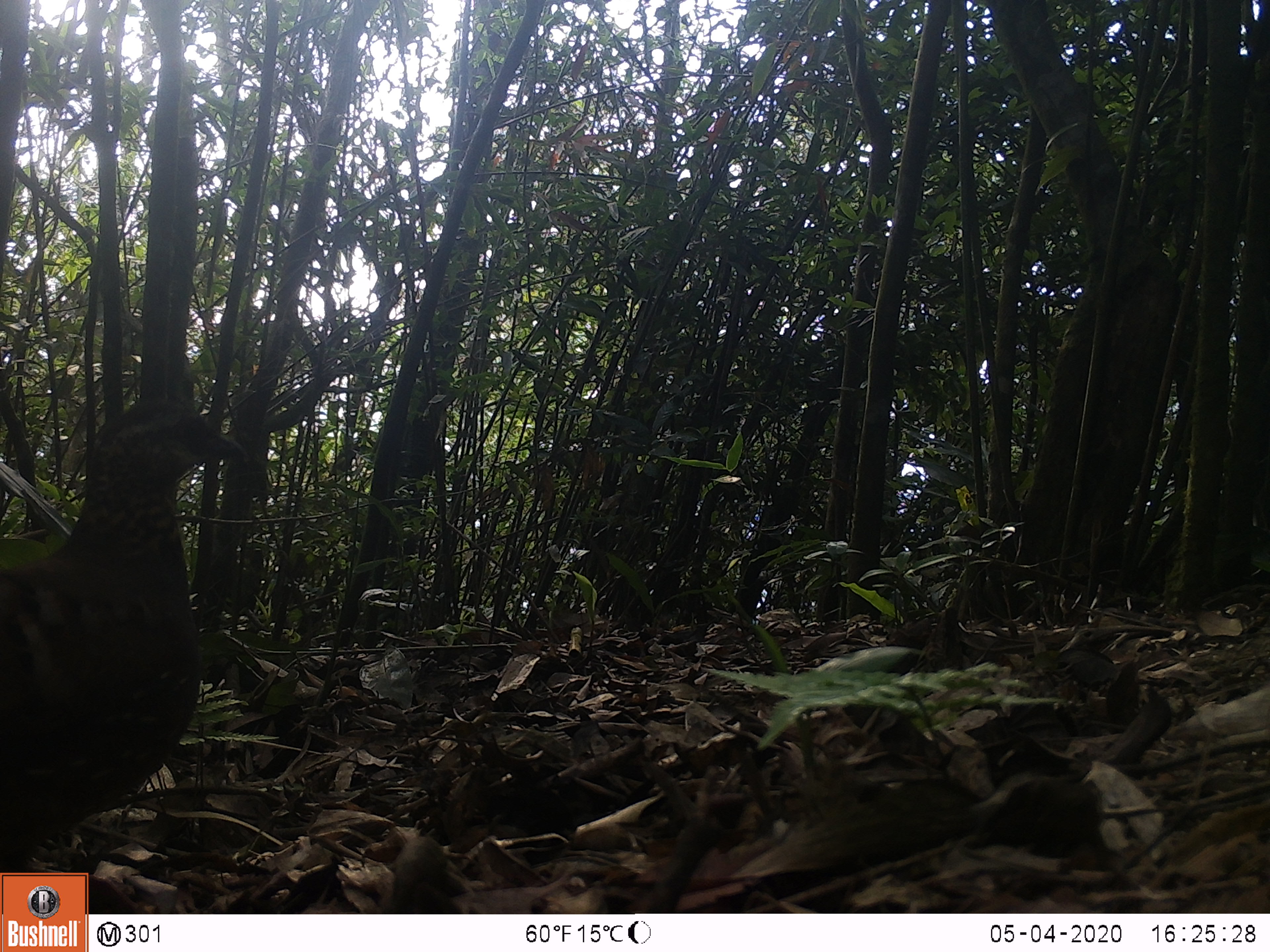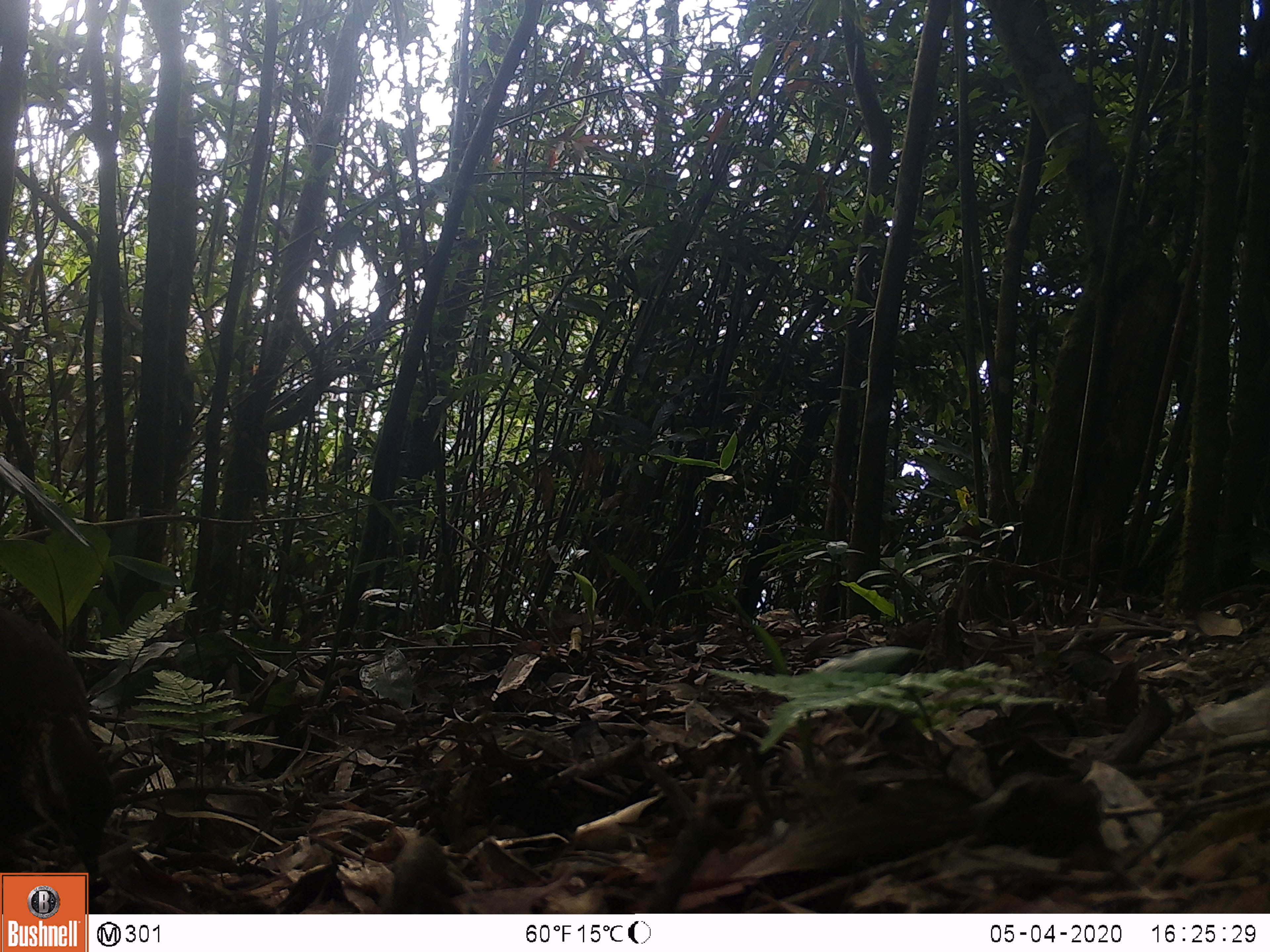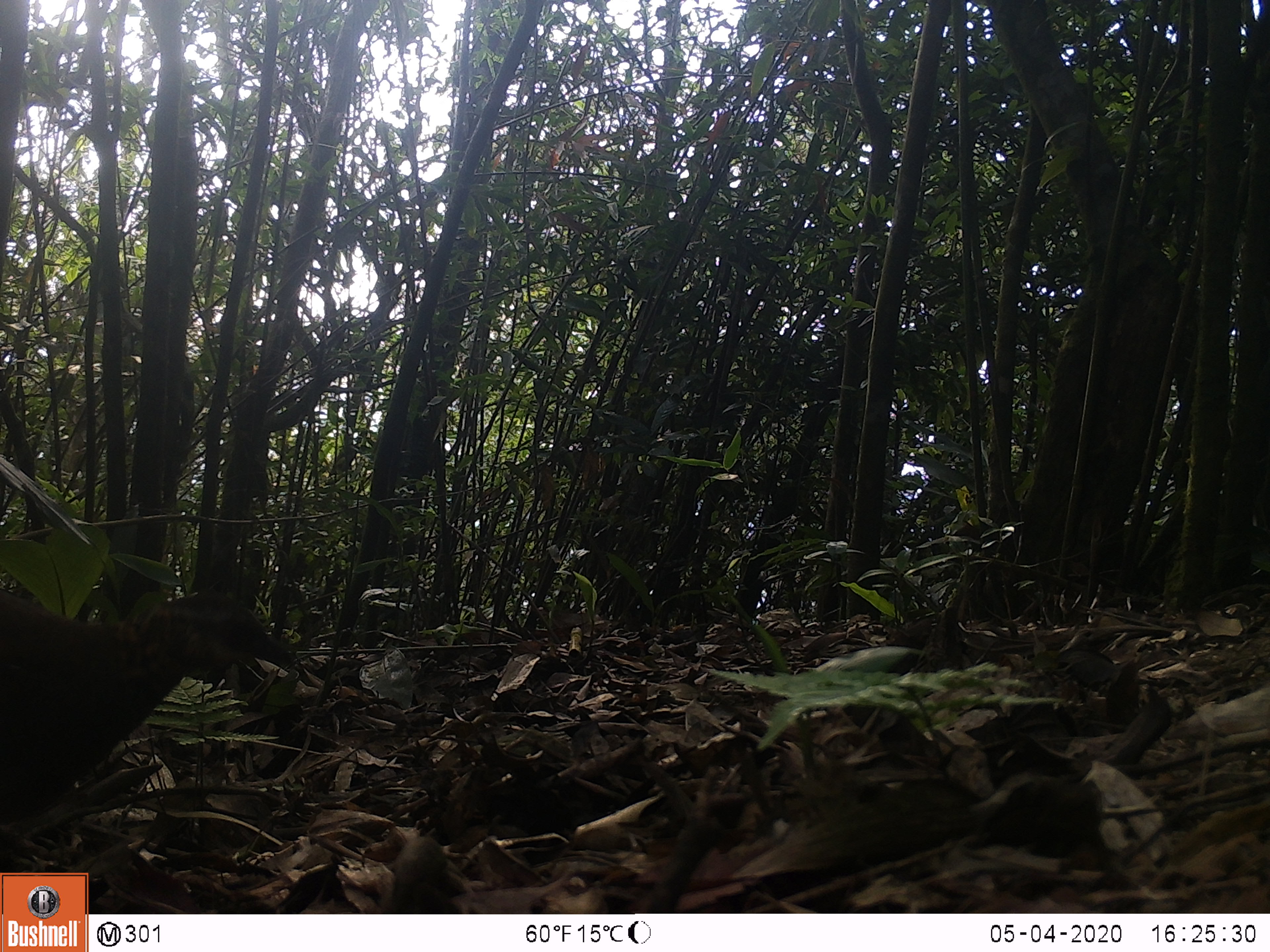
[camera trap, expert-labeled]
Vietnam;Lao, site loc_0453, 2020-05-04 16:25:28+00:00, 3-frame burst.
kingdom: Animalia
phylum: Chordata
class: Aves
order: Galliformes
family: Phasianidae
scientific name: Phasianidae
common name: partridge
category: unidentified partridge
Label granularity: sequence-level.